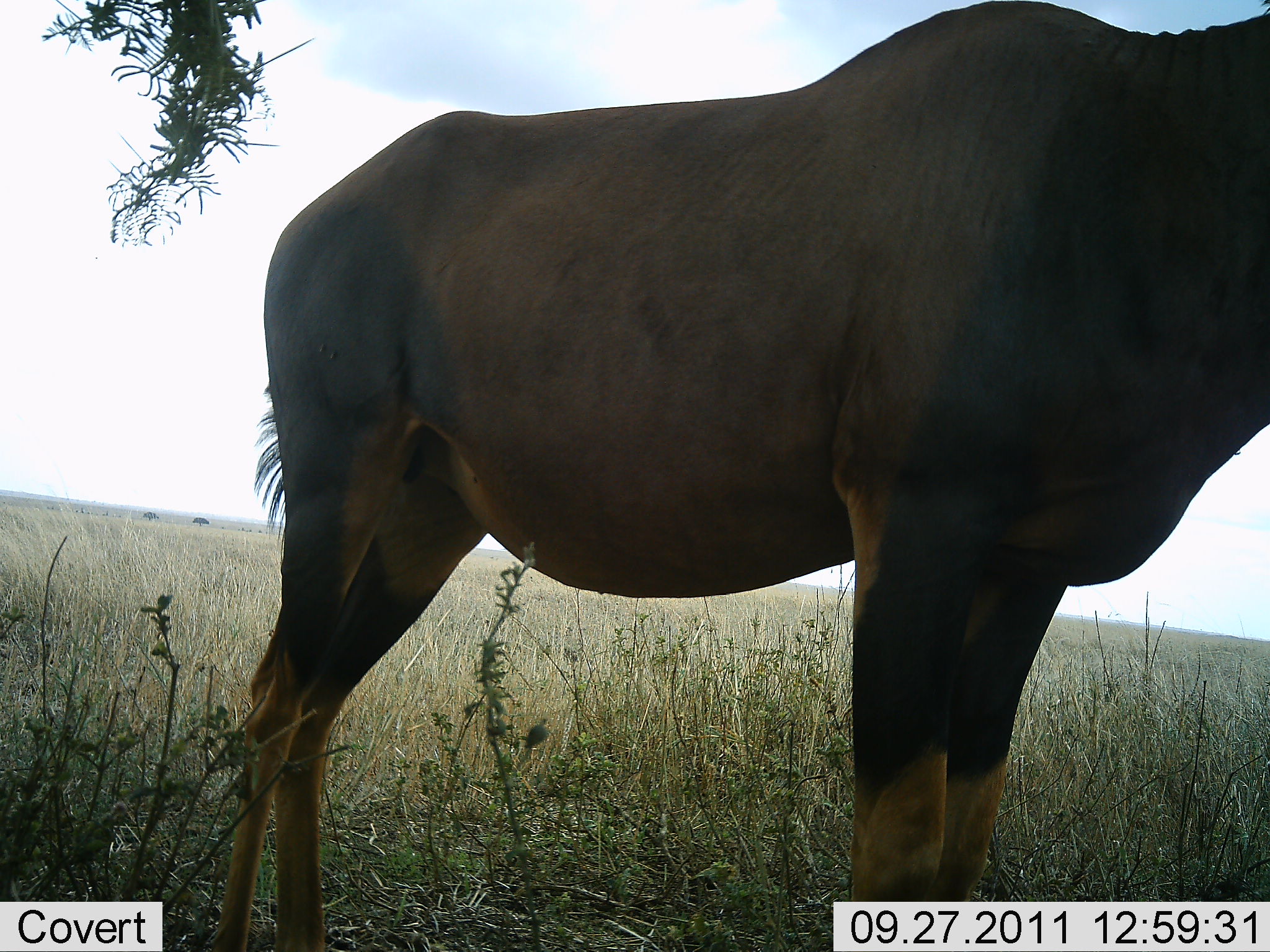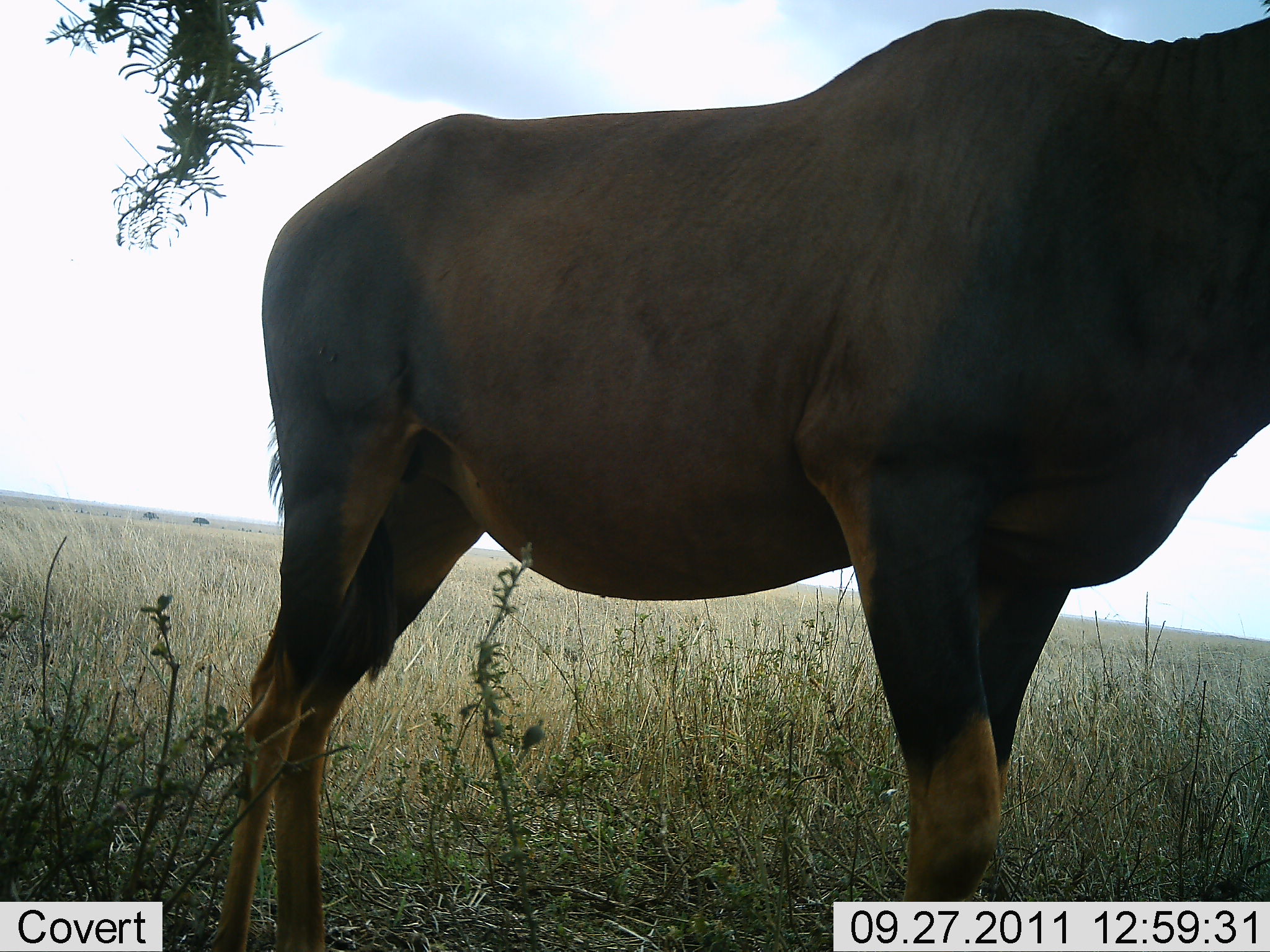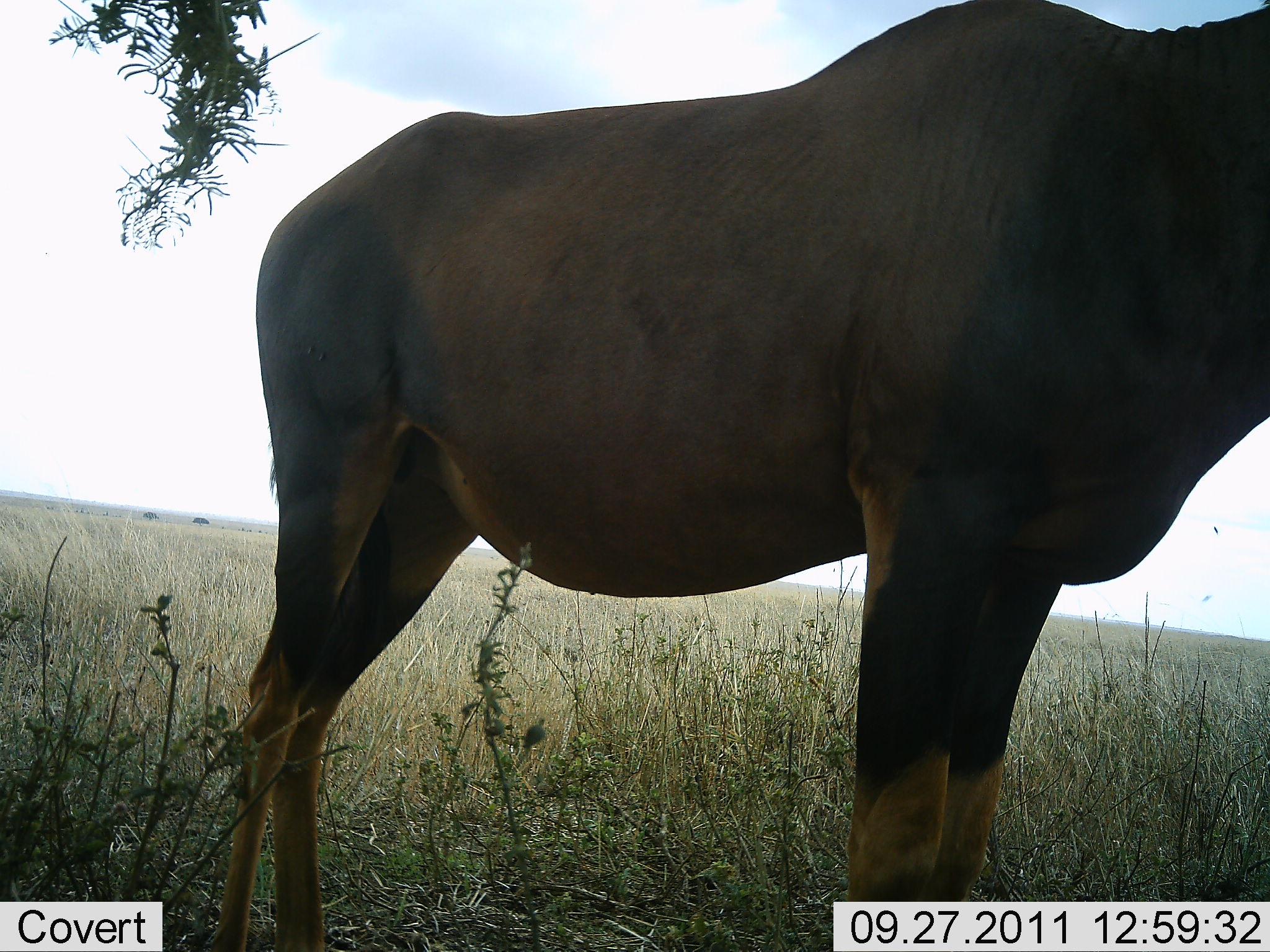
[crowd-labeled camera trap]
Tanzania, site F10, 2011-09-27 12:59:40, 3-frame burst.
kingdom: Animalia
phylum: Chordata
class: Mammalia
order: Artiodactyla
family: Bovidae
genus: Damaliscus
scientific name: Damaliscus lunatus jimela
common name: topi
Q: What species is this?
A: Topi (Damaliscus lunatus jimela).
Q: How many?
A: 1.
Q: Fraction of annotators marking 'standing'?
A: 100%.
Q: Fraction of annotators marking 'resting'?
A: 0%.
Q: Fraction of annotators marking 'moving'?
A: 0%.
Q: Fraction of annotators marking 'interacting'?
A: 0%.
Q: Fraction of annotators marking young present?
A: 0%.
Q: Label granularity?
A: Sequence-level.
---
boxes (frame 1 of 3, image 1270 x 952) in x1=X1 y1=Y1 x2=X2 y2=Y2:
animal: x1=199 y1=0 x2=1270 y2=952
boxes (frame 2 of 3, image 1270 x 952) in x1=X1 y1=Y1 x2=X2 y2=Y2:
animal: x1=203 y1=9 x2=1270 y2=952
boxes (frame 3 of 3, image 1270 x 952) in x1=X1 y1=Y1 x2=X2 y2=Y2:
animal: x1=212 y1=0 x2=1269 y2=951